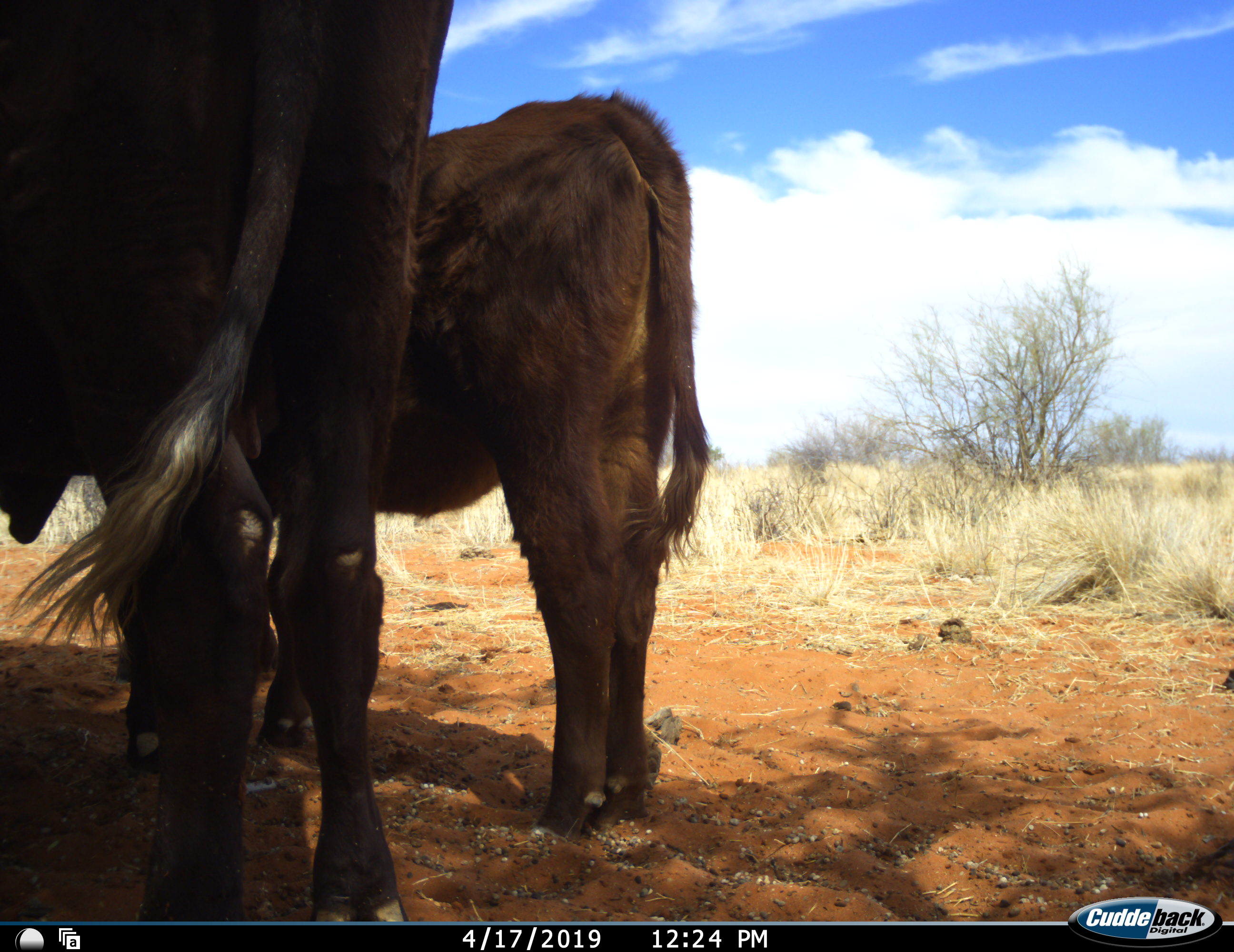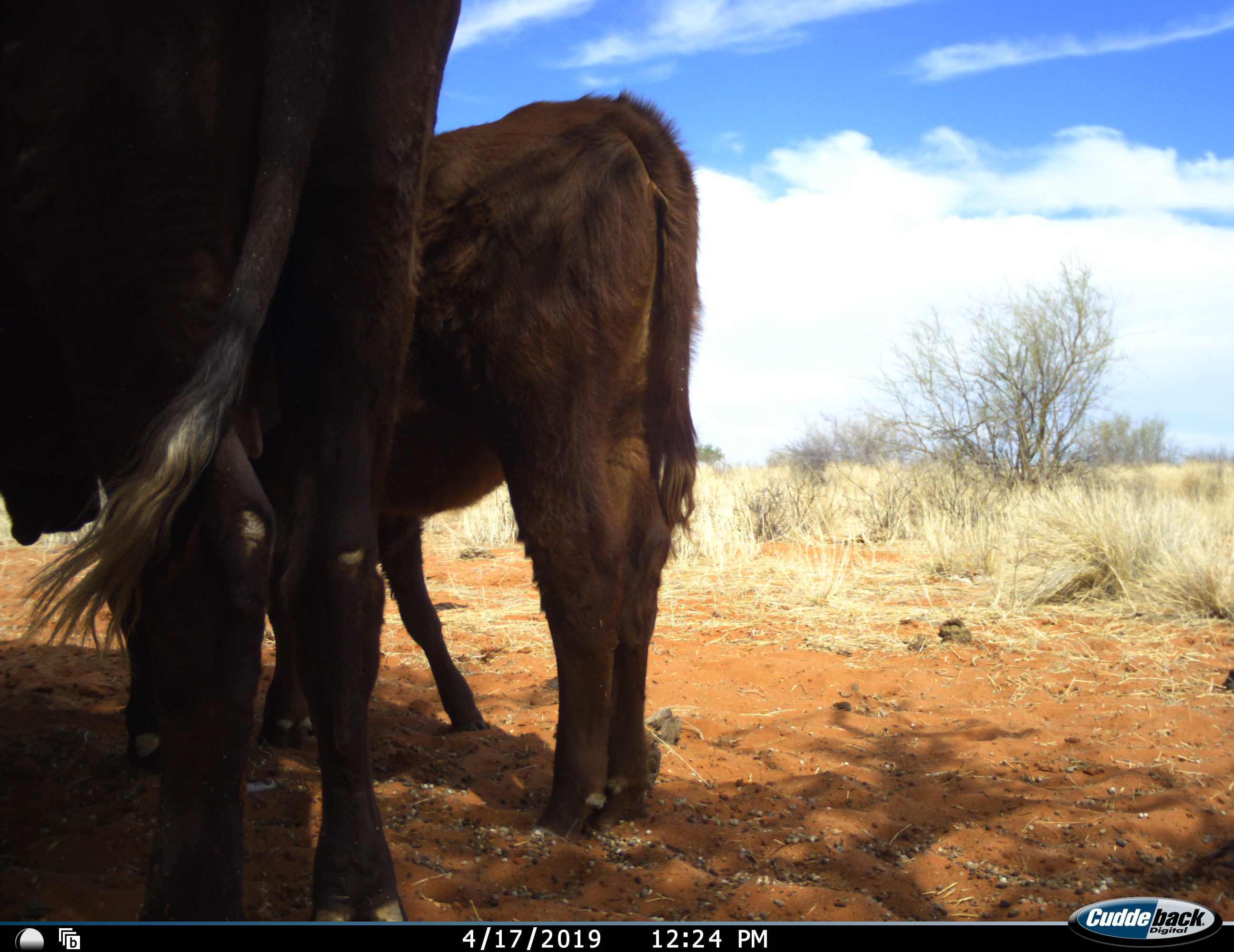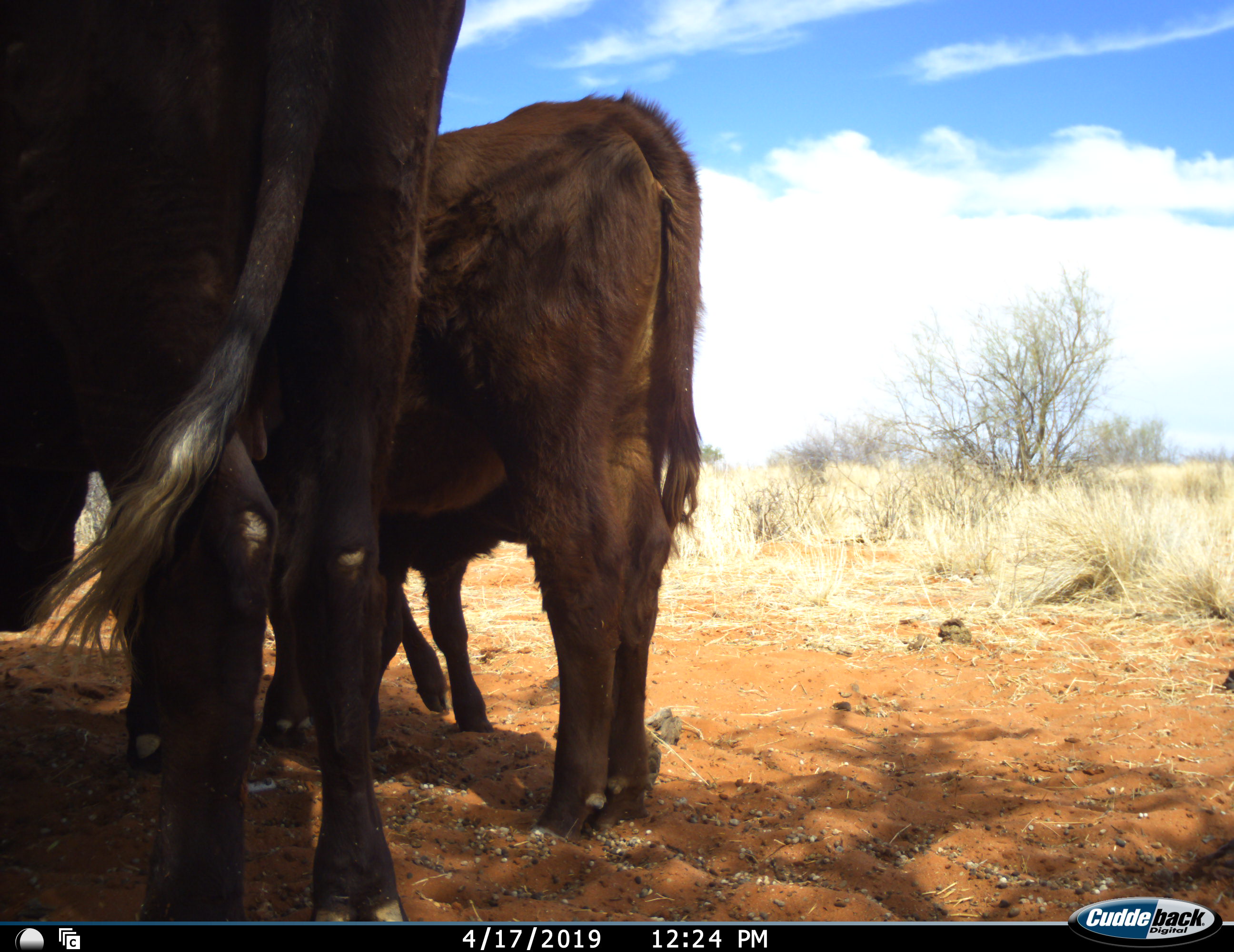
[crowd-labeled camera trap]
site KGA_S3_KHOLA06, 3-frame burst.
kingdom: Animalia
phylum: Chordata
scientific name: Vertebrata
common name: domestic animal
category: domesticanimal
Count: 3.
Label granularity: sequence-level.